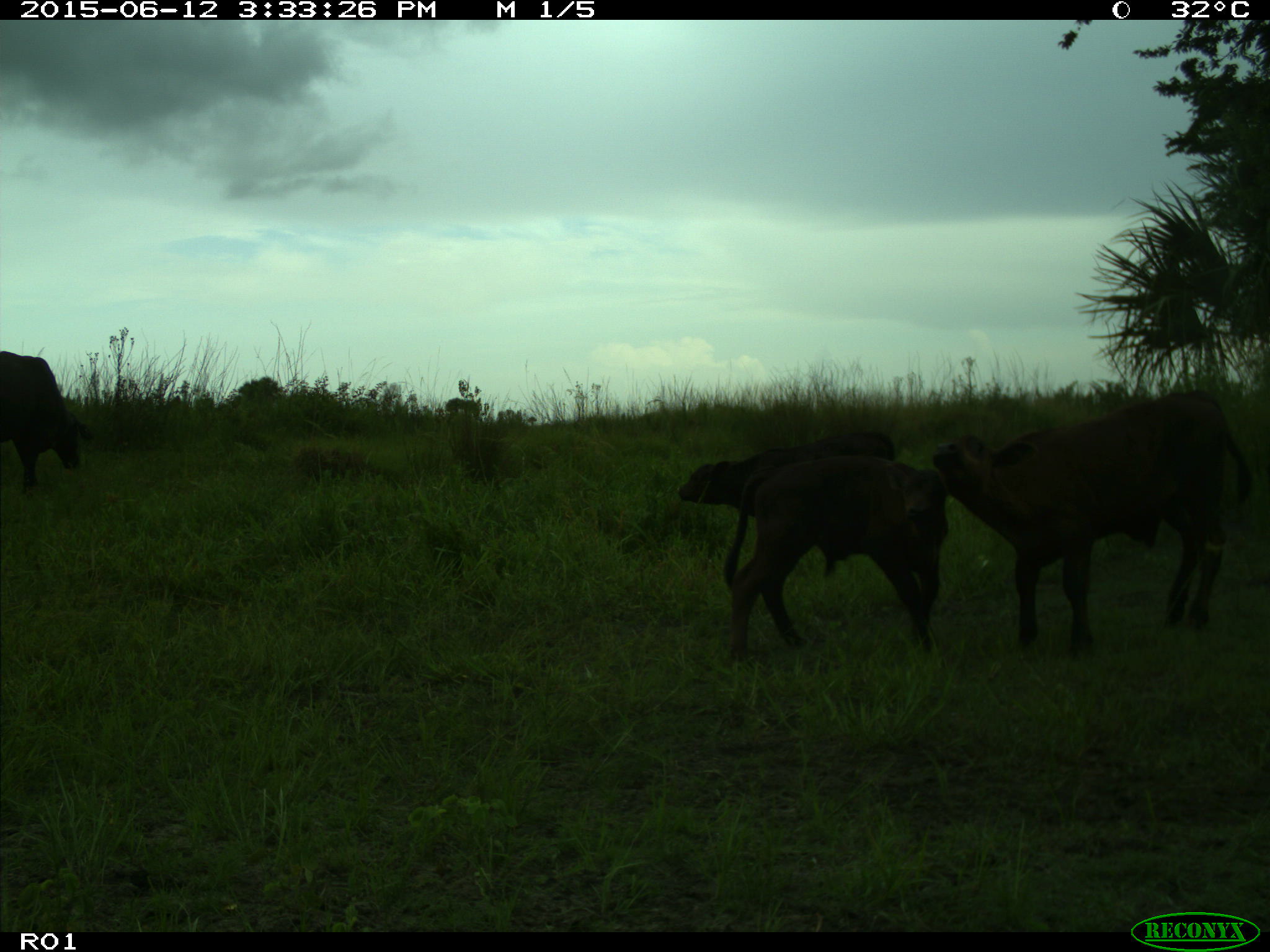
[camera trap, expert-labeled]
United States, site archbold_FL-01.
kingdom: Animalia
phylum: Chordata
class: Mammalia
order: Artiodactyla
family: Bovidae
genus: Bos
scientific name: Bos taurus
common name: domestic cow